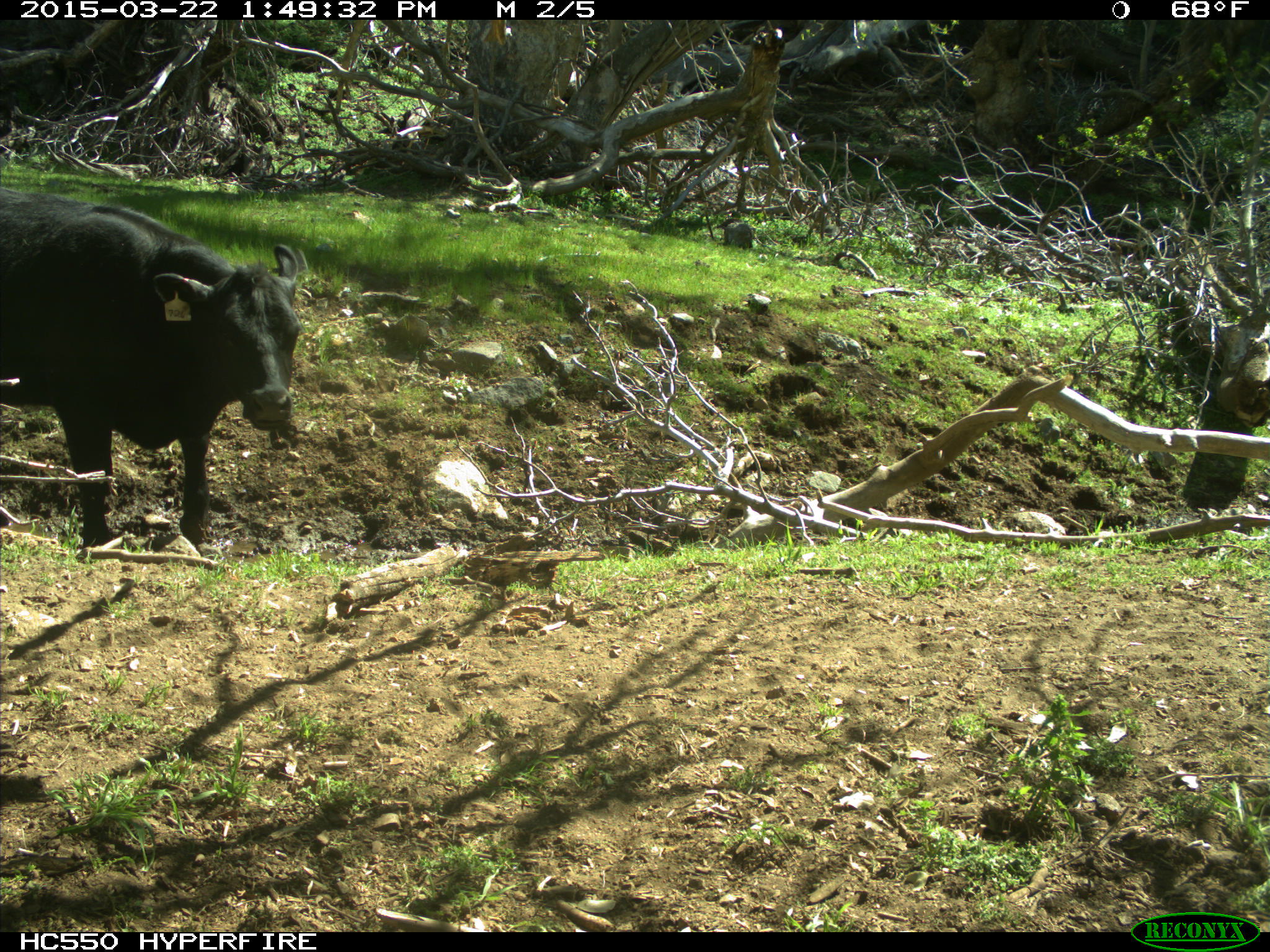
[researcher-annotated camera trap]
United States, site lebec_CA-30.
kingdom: Animalia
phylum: Chordata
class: Mammalia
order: Artiodactyla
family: Bovidae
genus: Bos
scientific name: Bos taurus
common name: domestic cow